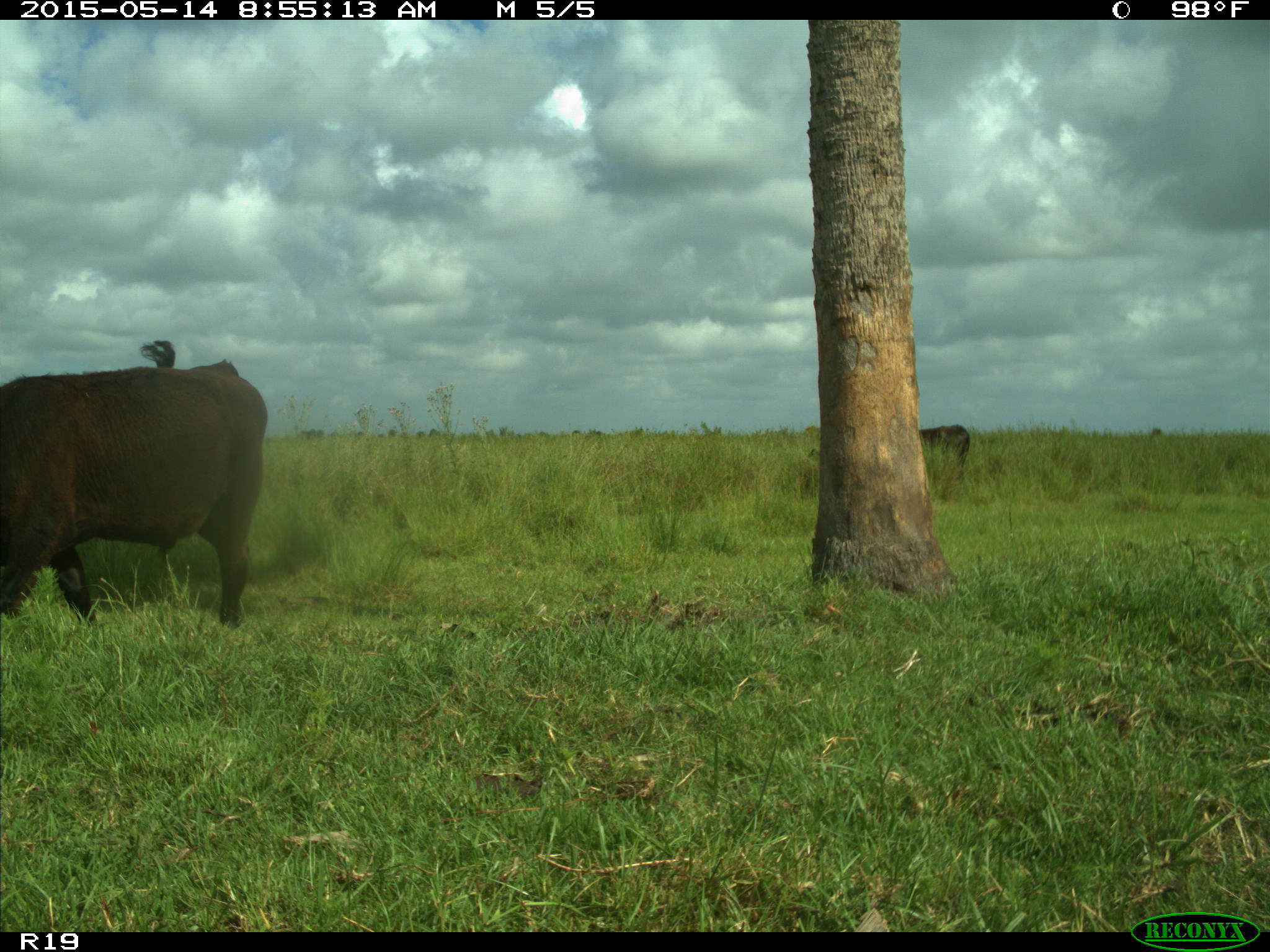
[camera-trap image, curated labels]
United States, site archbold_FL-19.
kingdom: Animalia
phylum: Chordata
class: Mammalia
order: Artiodactyla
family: Bovidae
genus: Bos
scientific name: Bos taurus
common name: domestic cow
Bos taurus (domestic cow).